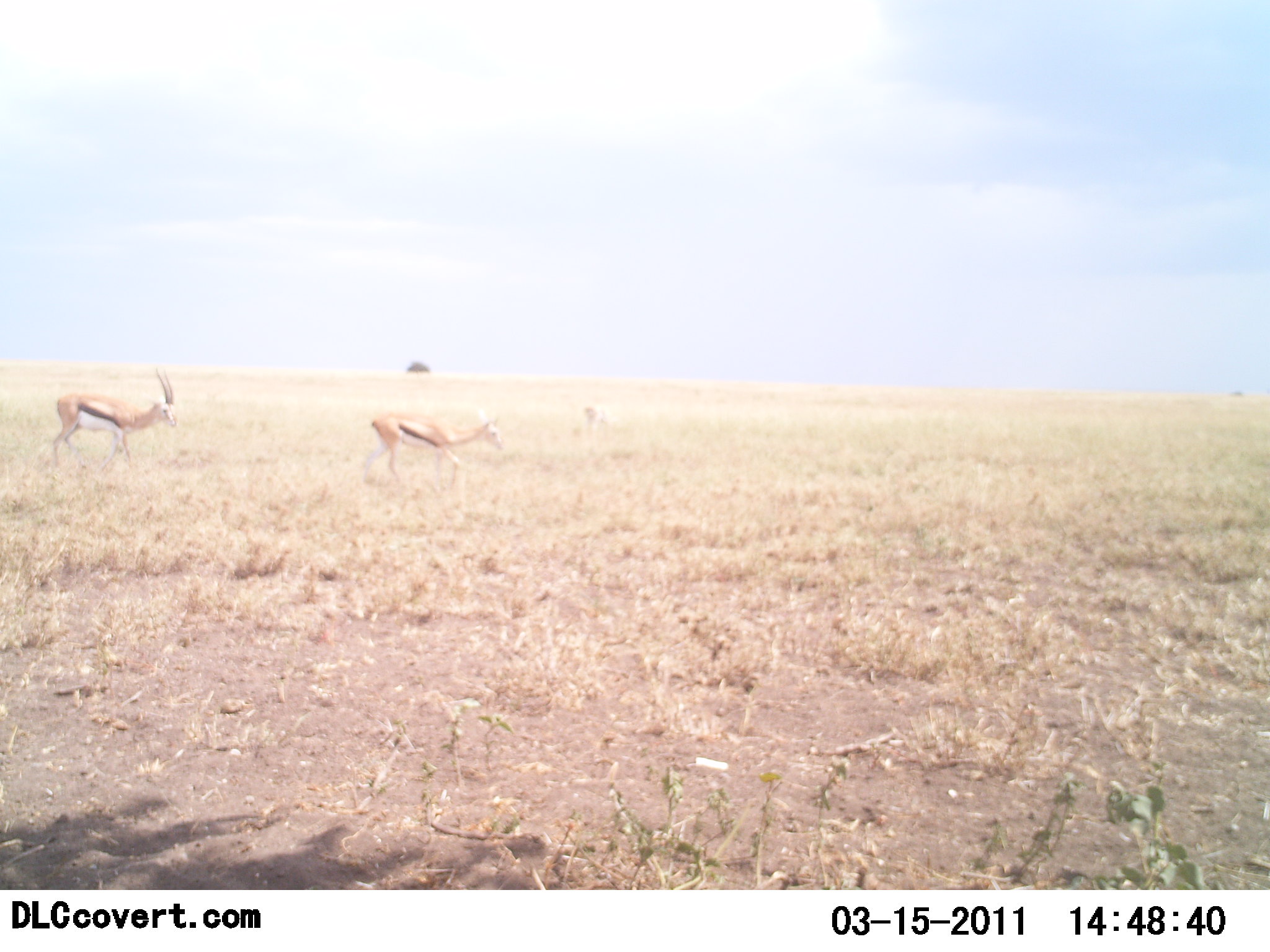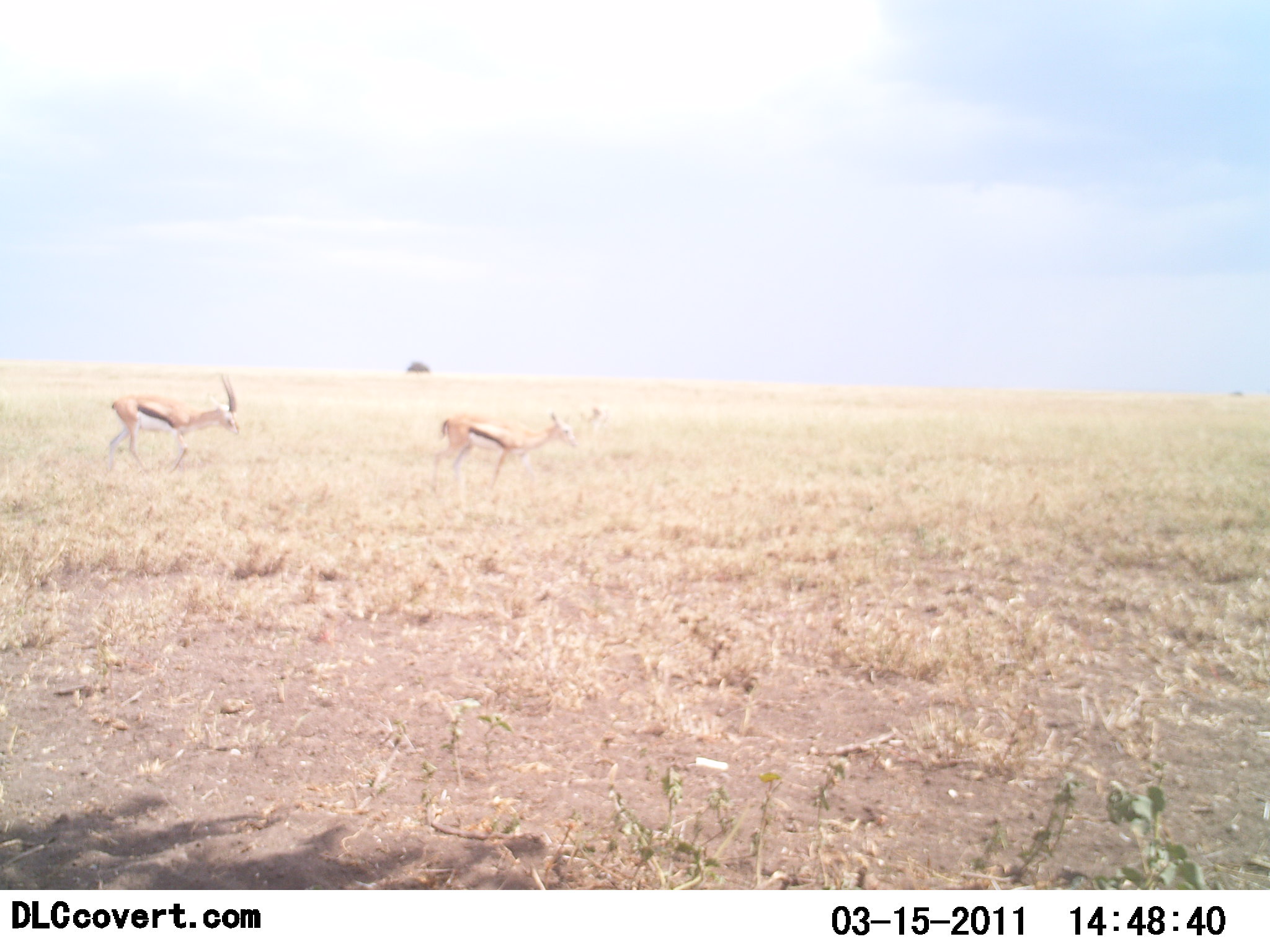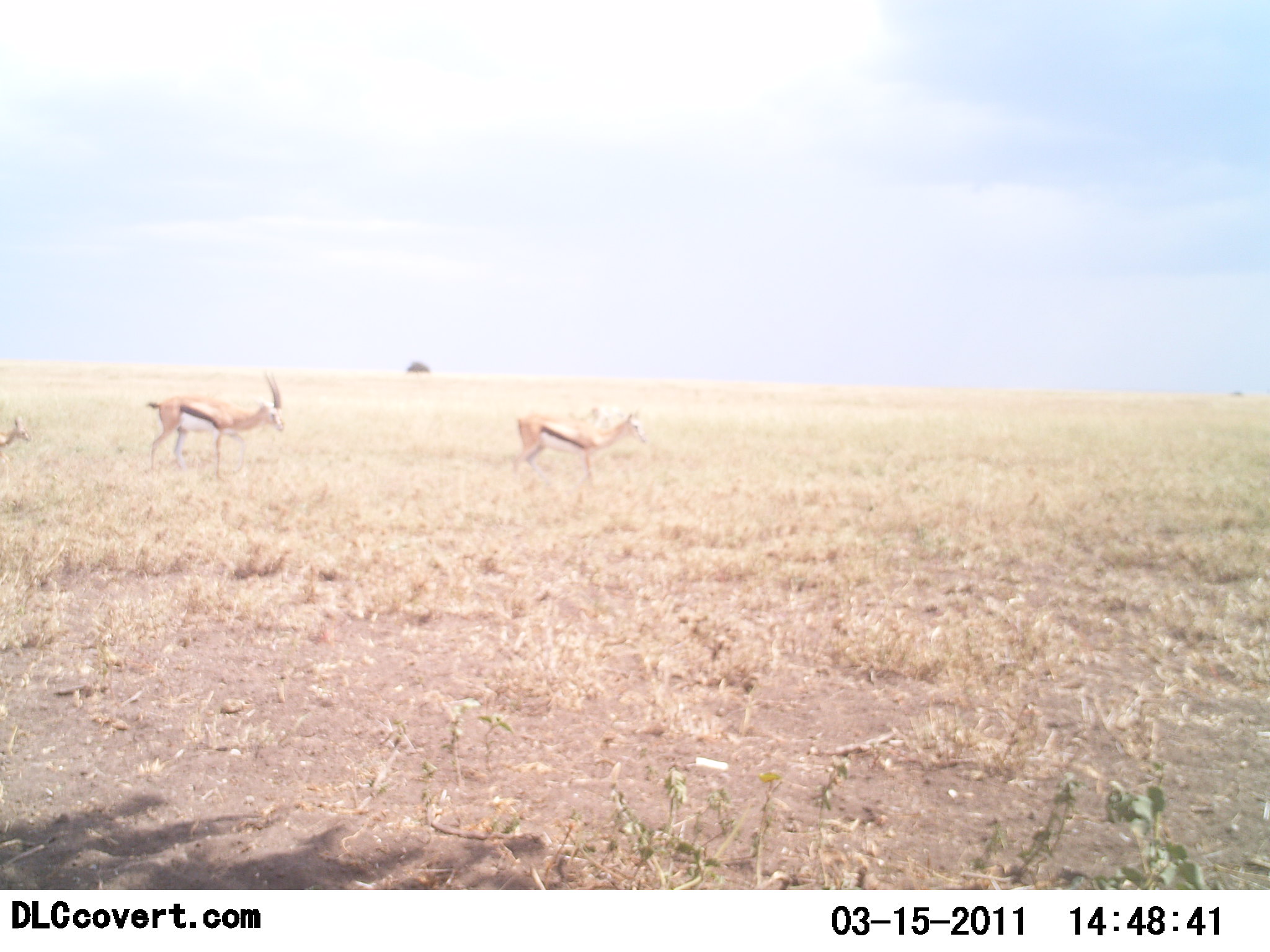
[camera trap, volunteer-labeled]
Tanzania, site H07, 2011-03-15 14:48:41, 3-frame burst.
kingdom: Animalia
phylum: Chordata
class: Mammalia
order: Artiodactyla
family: Bovidae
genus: Eudorcas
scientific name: Eudorcas thomsonii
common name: thomson's gazelle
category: gazellethomsons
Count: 3.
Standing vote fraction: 46%.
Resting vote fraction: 0%.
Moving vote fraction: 54%.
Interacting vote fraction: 0%.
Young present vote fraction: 31%.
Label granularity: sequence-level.